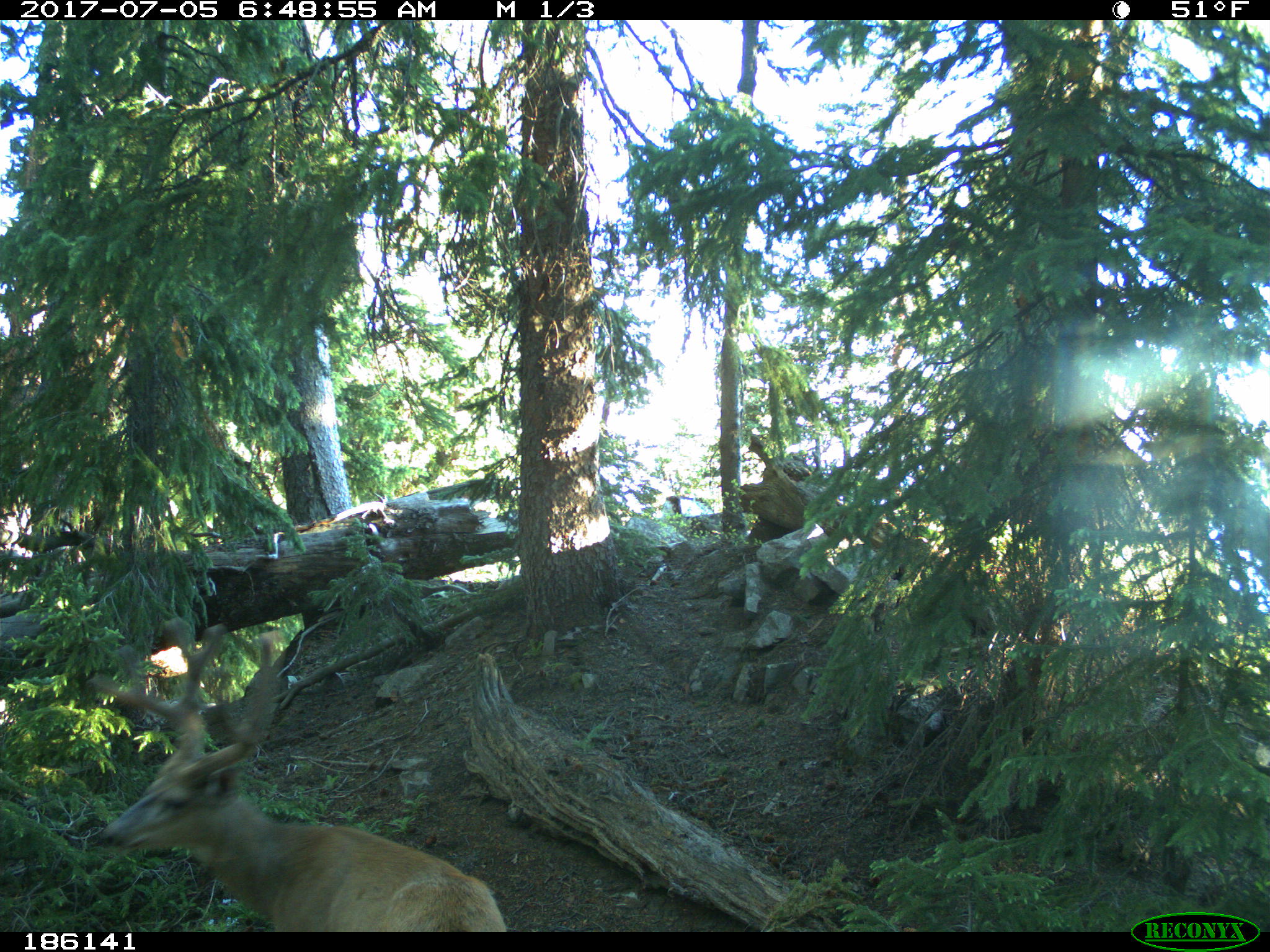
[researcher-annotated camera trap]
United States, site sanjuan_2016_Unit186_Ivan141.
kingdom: Animalia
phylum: Chordata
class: Mammalia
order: Artiodactyla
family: Cervidae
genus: Odocoileus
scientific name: Odocoileus hemionus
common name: mule deer